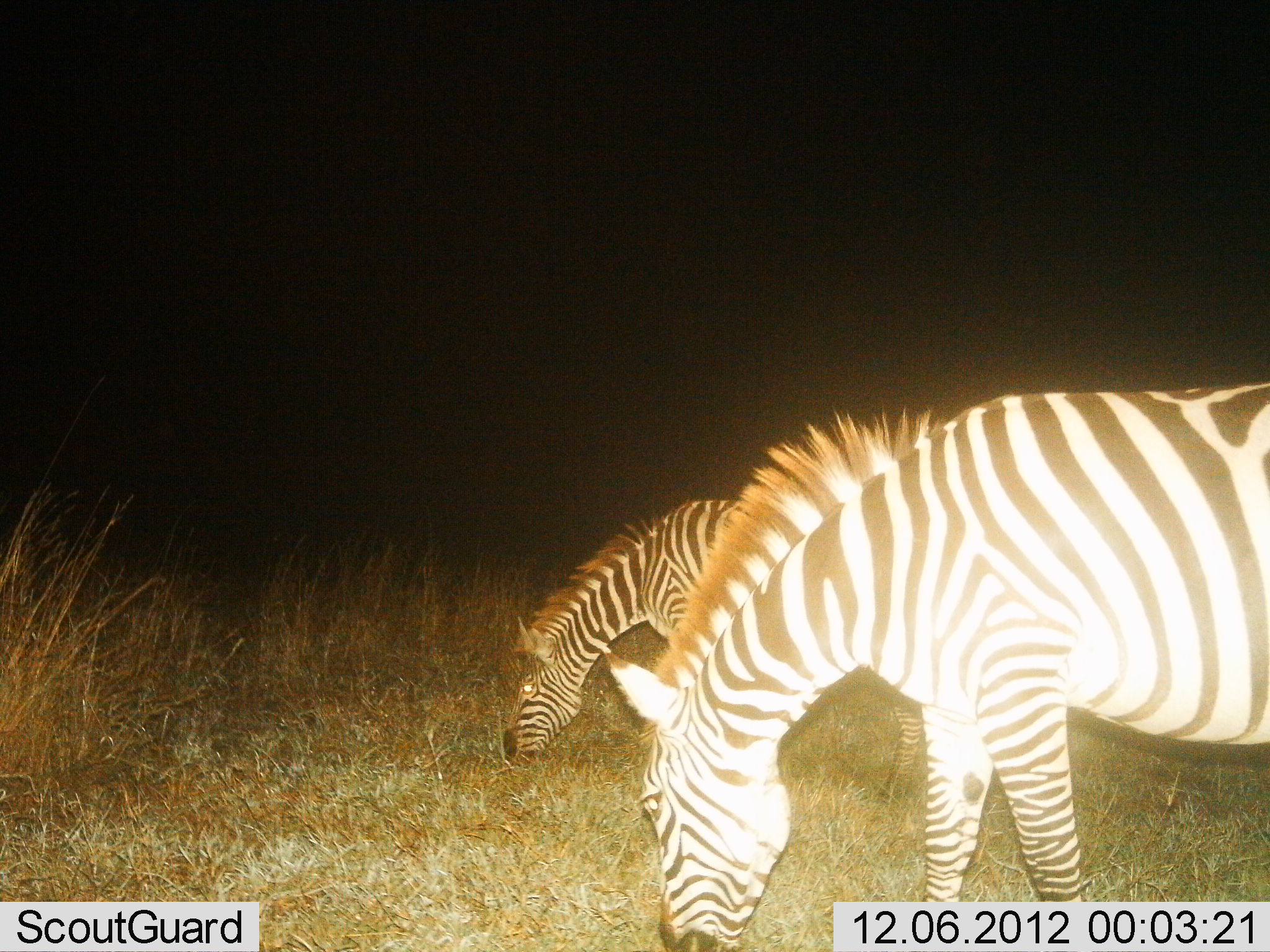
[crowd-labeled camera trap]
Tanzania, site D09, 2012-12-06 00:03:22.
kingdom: Animalia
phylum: Chordata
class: Mammalia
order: Perissodactyla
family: Equidae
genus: Equus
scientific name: Equus quagga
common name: plains zebra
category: zebra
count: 2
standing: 10%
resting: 0%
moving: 0%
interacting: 0%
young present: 0%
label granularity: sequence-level